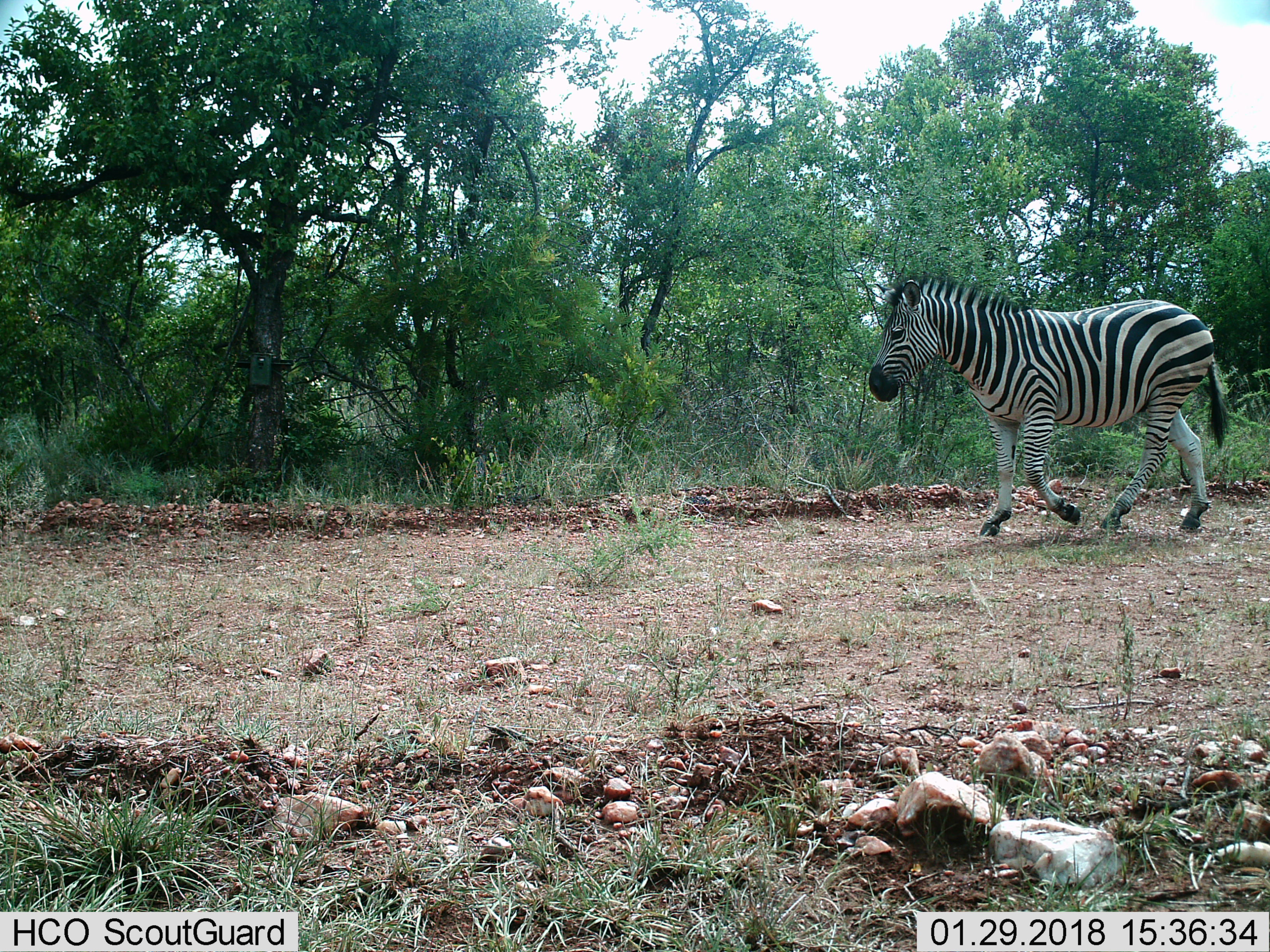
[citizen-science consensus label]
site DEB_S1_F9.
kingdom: Animalia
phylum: Chordata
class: Mammalia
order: Perissodactyla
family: Equidae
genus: Equus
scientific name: Equus quagga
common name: plains zebra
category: zebraplains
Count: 1.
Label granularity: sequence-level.